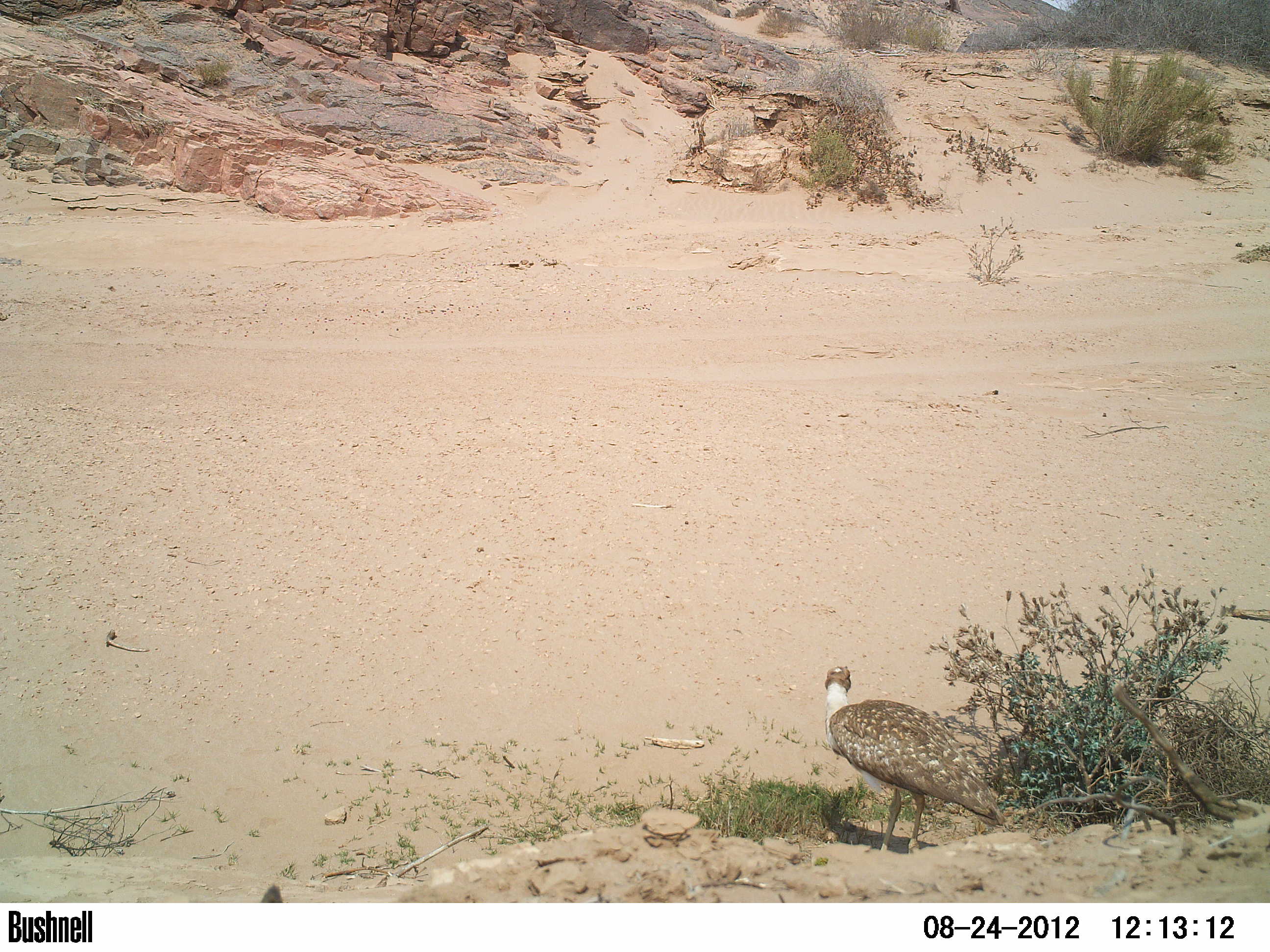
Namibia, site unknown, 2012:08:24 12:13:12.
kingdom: Animalia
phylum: Chordata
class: Aves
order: Otidiformes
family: Otididae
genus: Neotis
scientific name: Neotis ludwigii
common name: ludwig's bustard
Neotis ludwigii (ludwig's bustard).